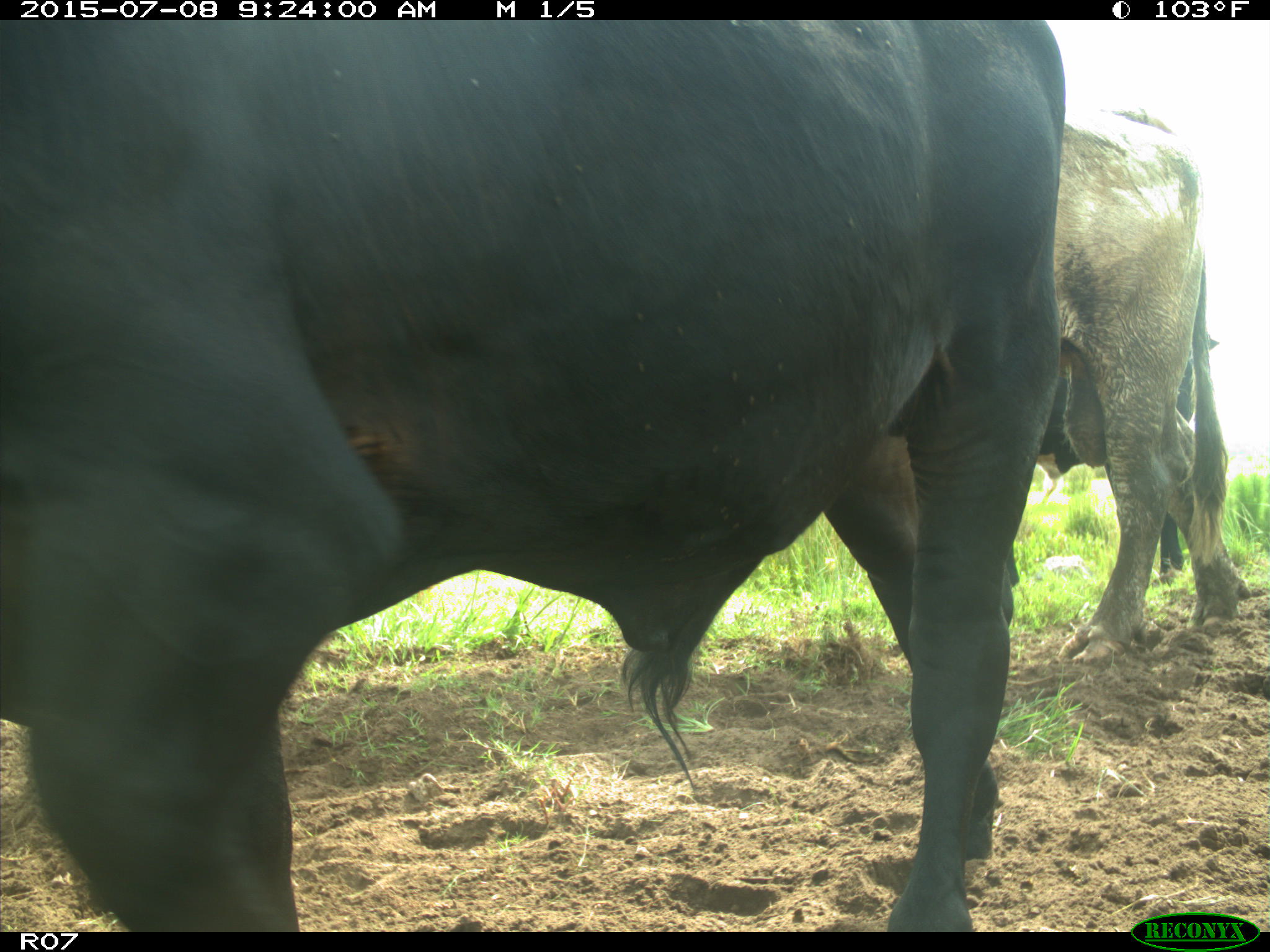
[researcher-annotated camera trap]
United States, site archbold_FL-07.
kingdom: Animalia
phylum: Chordata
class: Mammalia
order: Artiodactyla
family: Bovidae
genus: Bos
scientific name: Bos taurus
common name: domestic cow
Bos taurus (domestic cow).